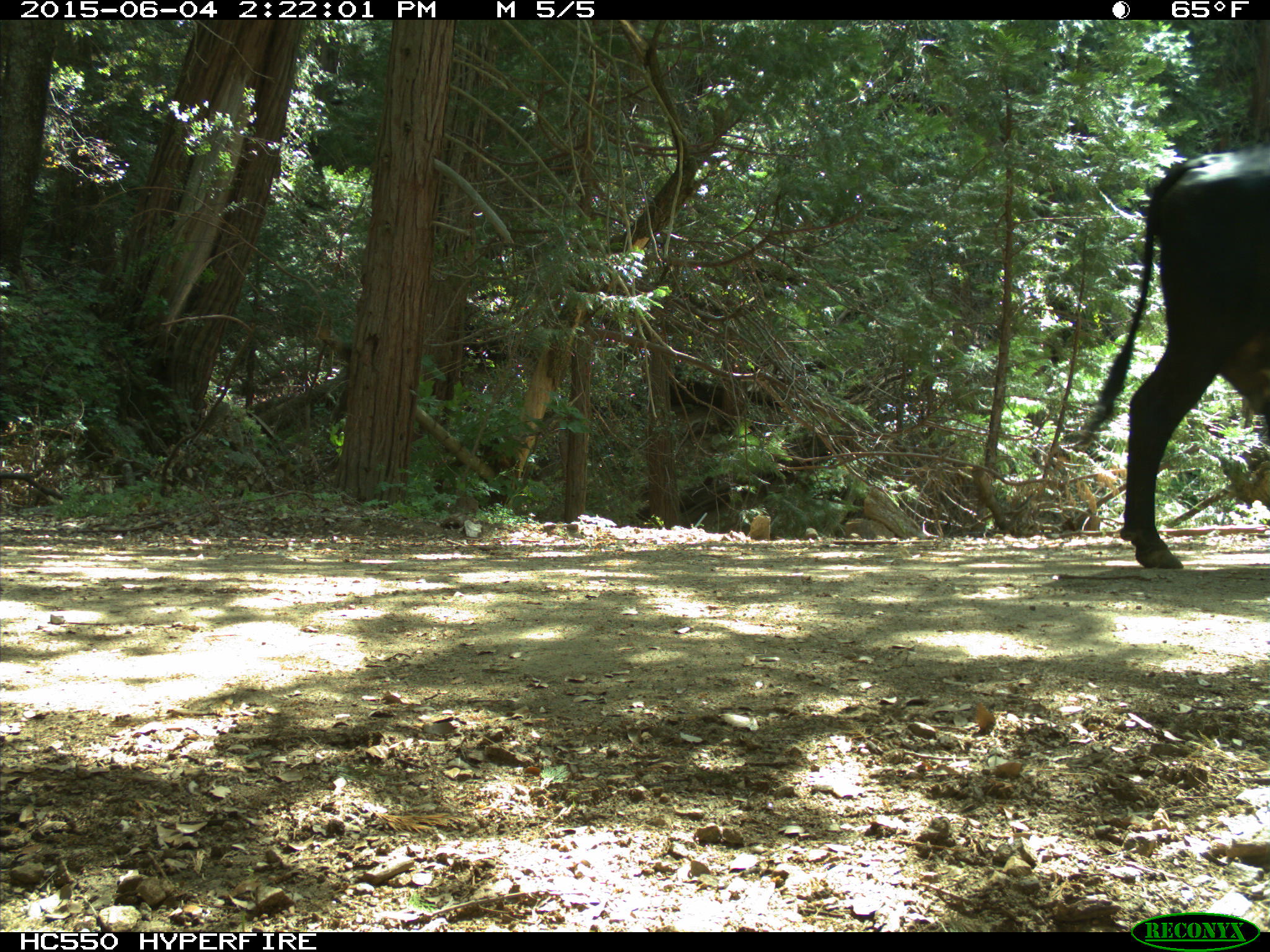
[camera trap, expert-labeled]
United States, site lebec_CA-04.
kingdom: Animalia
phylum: Chordata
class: Mammalia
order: Artiodactyla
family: Bovidae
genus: Bos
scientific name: Bos taurus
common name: domestic cow